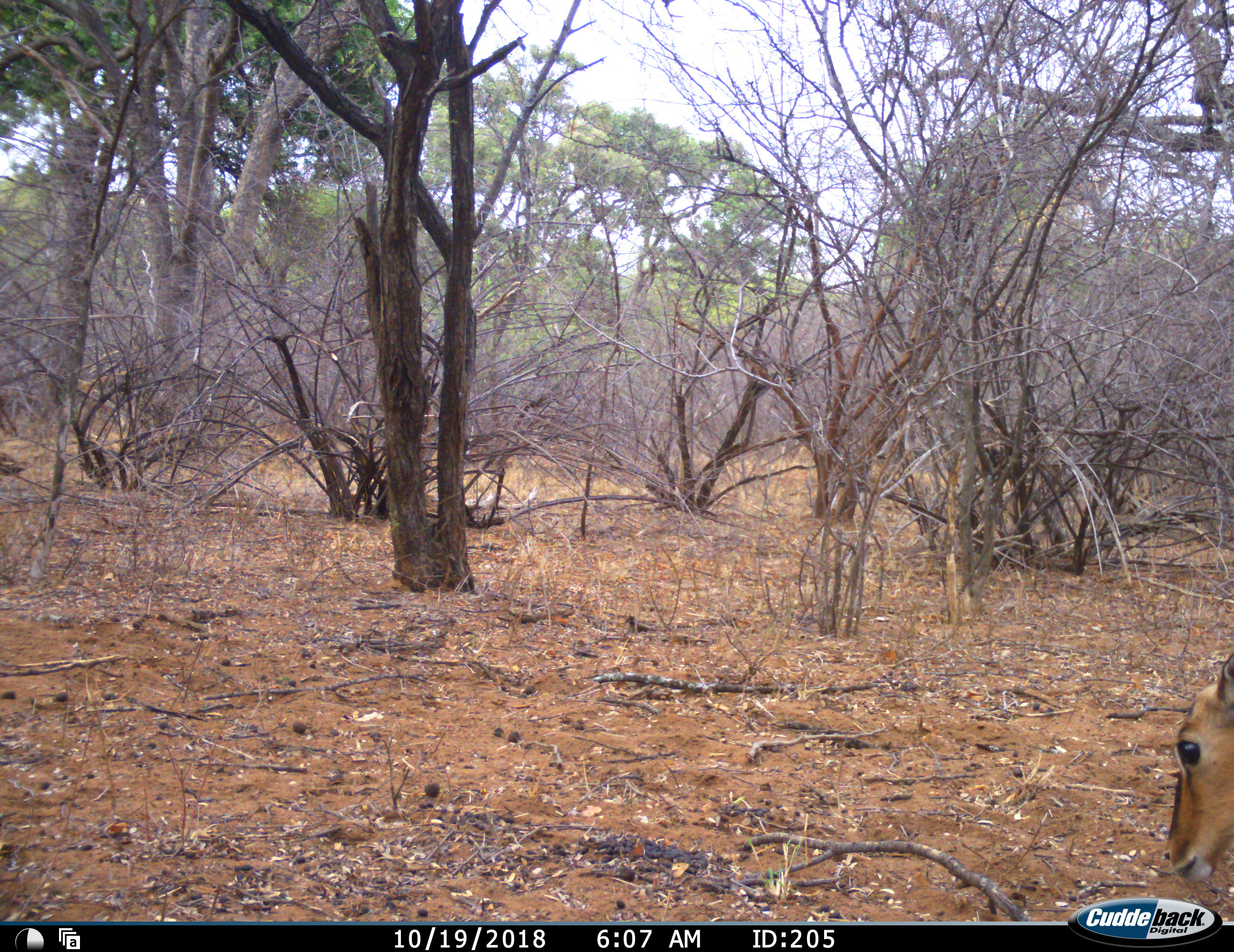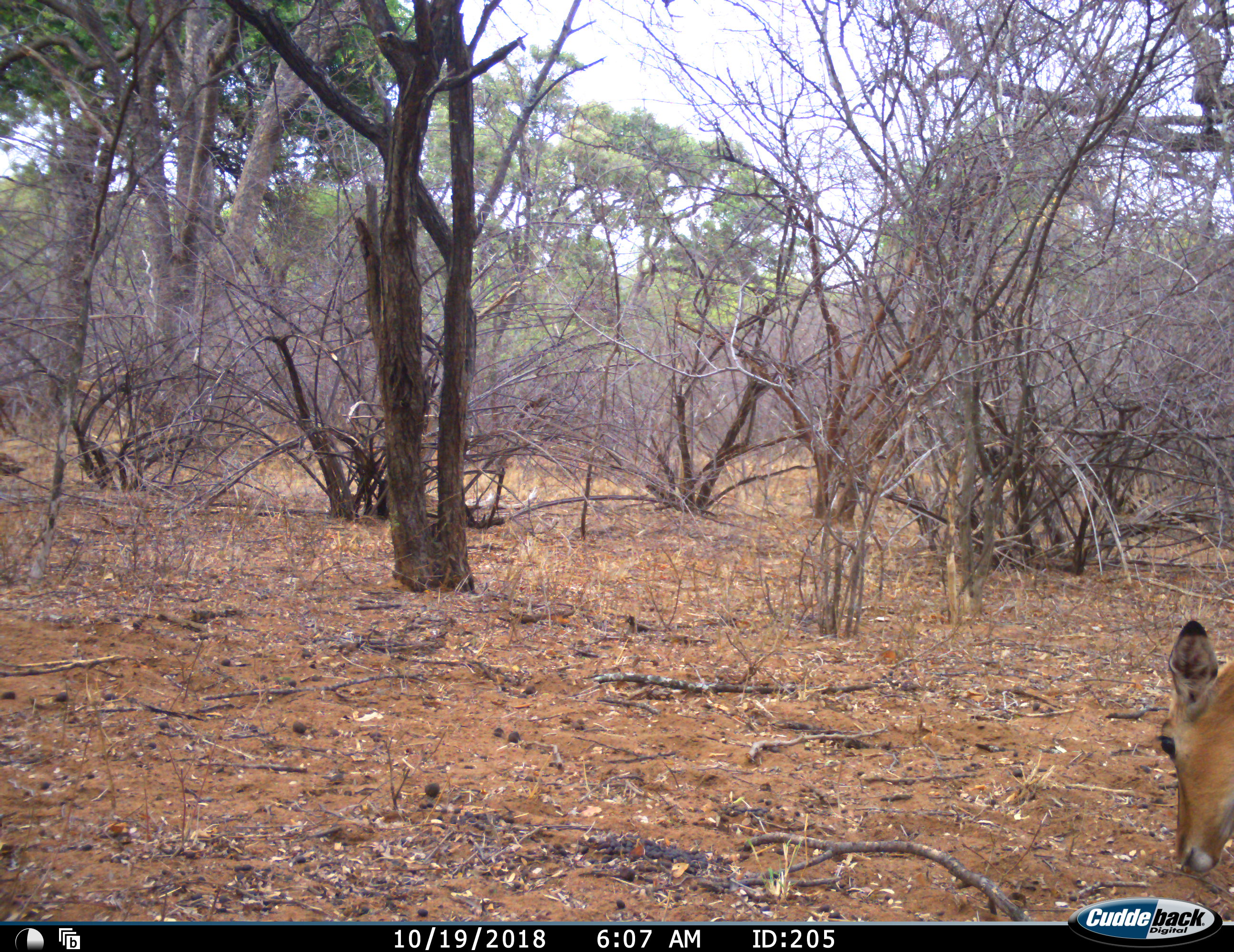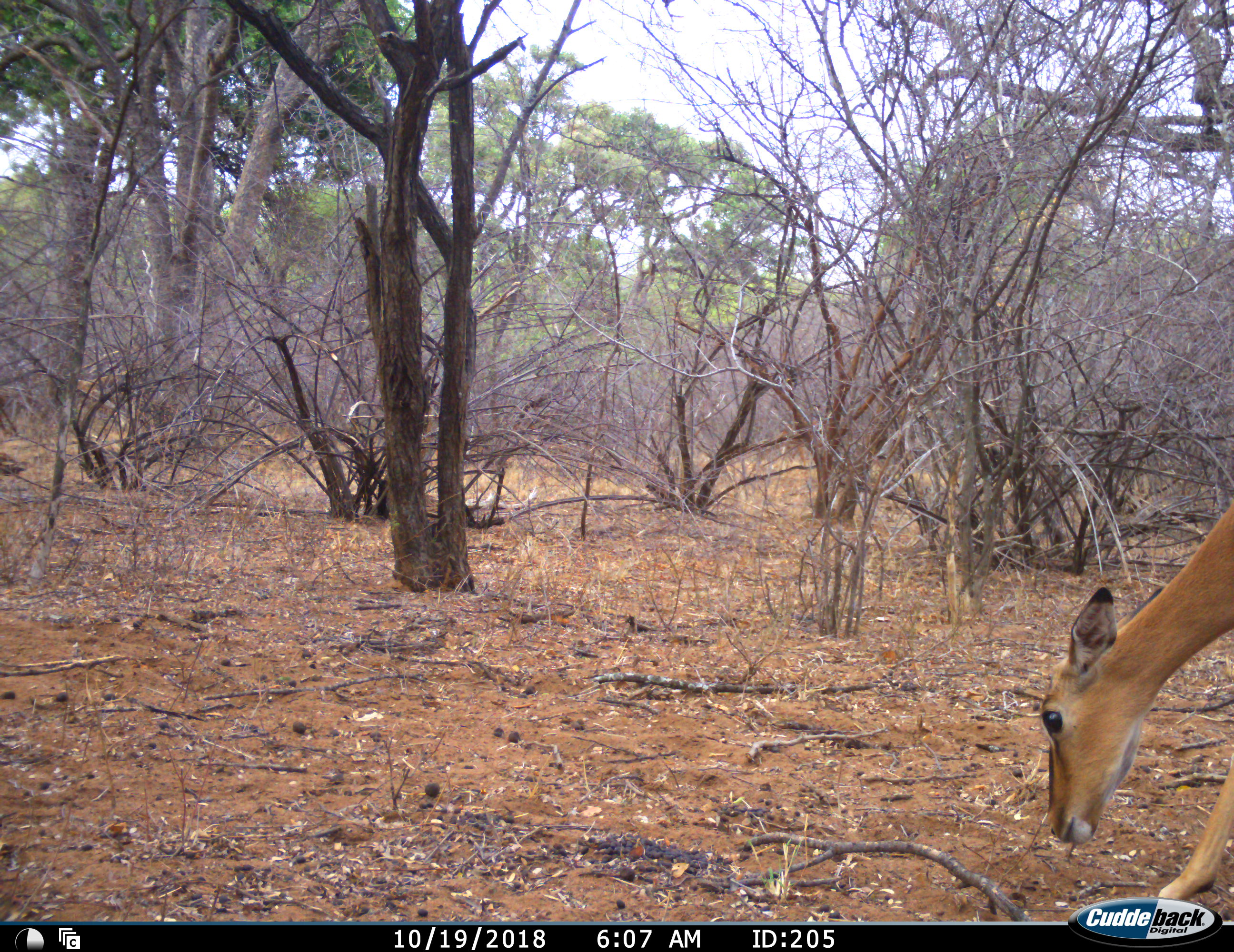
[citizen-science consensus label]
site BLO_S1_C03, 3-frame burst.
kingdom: Animalia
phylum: Chordata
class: Mammalia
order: Artiodactyla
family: Bovidae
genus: Aepyceros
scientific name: Aepyceros melampus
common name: impala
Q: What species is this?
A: Impala (Aepyceros melampus).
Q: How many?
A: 1.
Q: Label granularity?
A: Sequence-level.